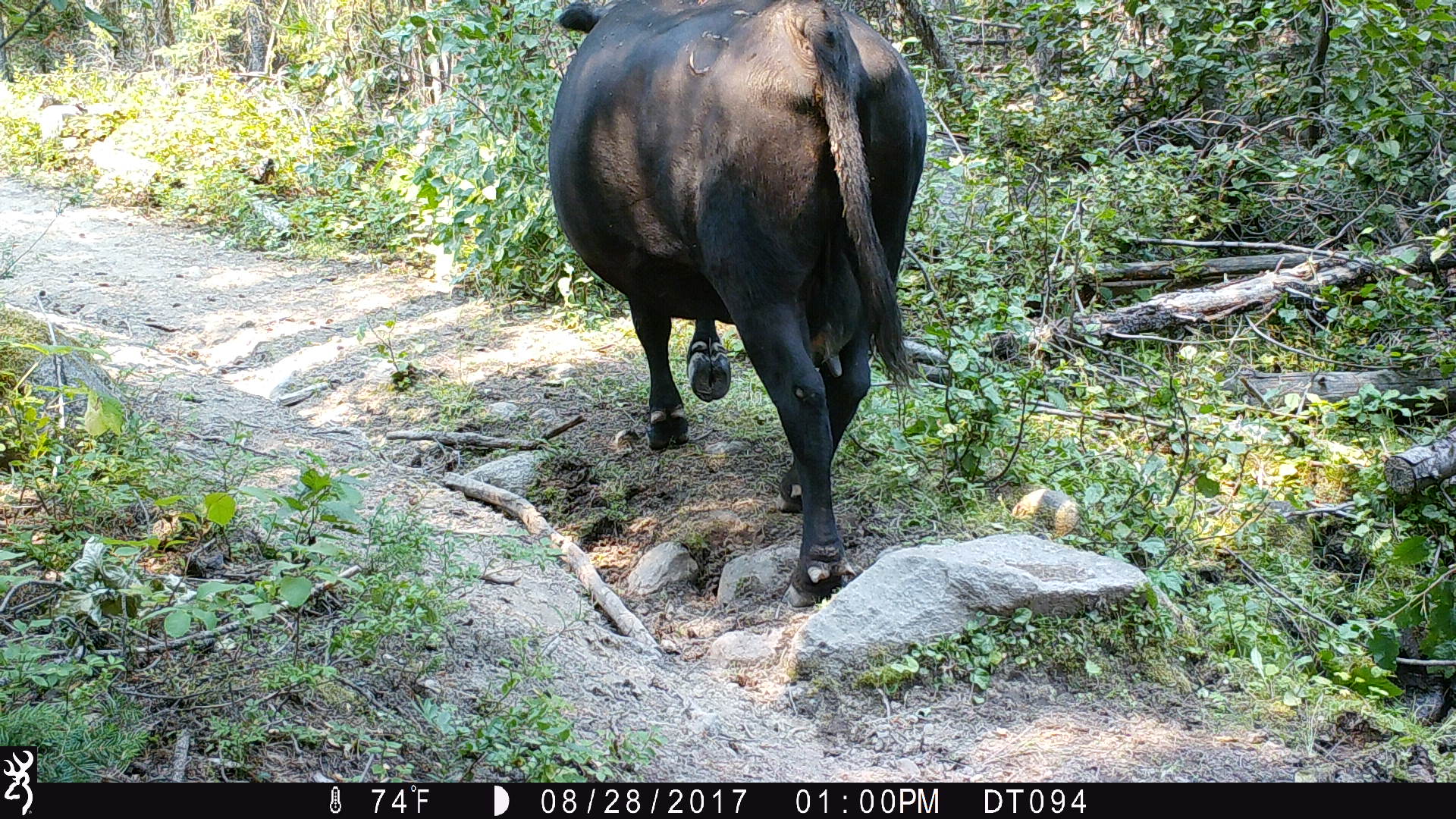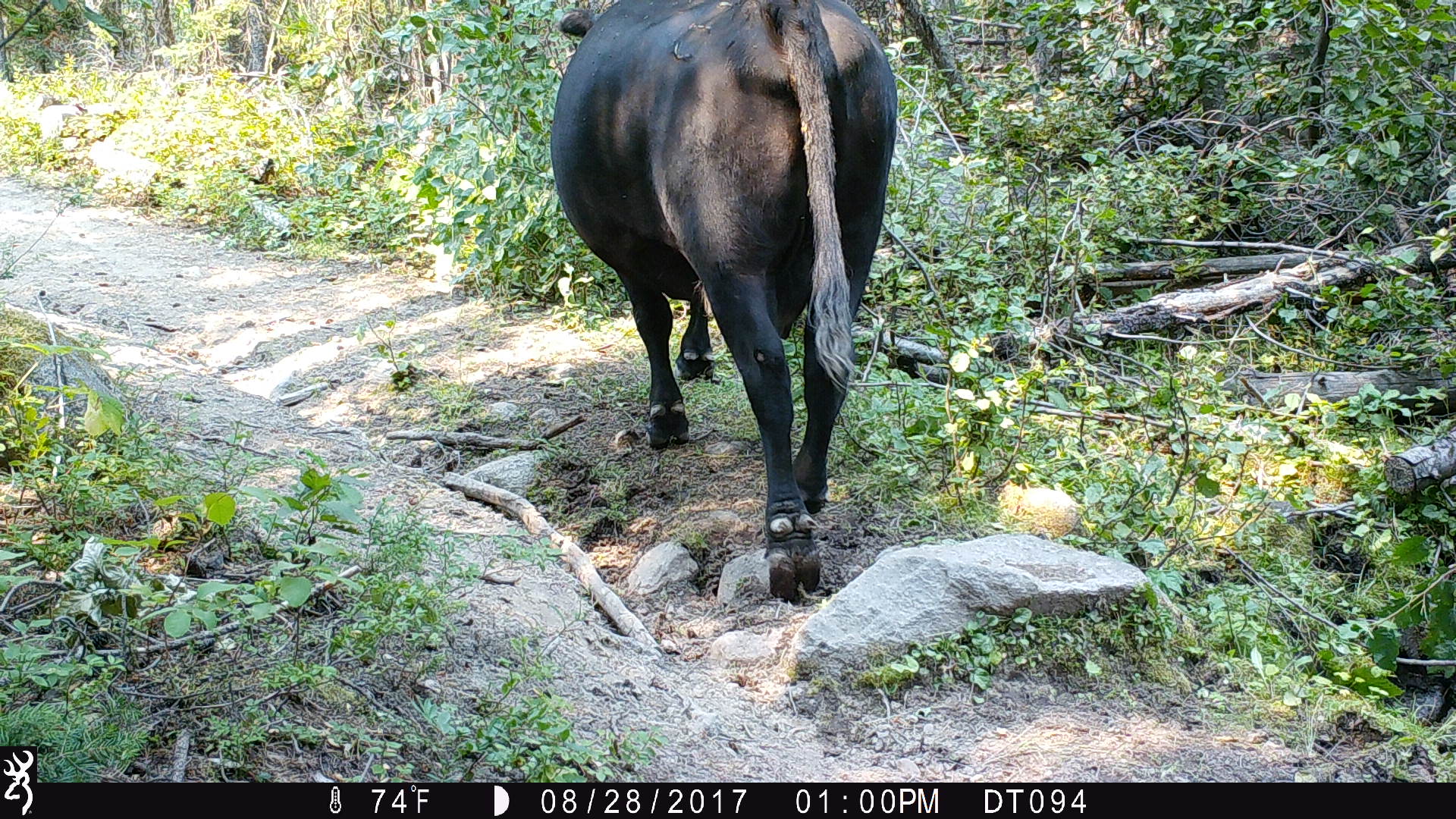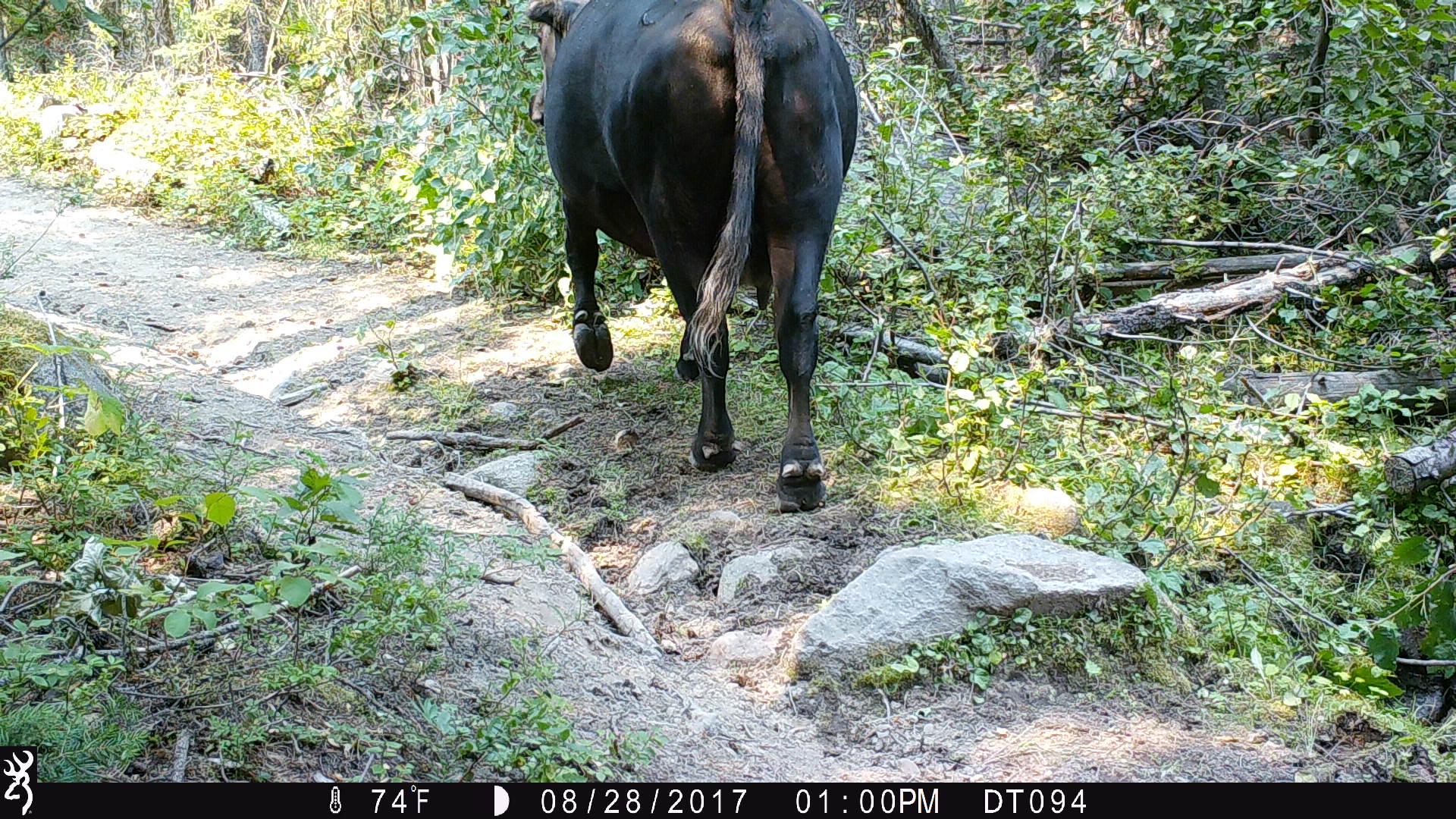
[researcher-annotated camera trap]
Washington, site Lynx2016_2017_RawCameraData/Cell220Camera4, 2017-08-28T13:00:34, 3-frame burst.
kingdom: Animalia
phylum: Chordata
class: Mammalia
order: Artiodactyla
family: Bovidae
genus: Bos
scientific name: Bos taurus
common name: domestic cattle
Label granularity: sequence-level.